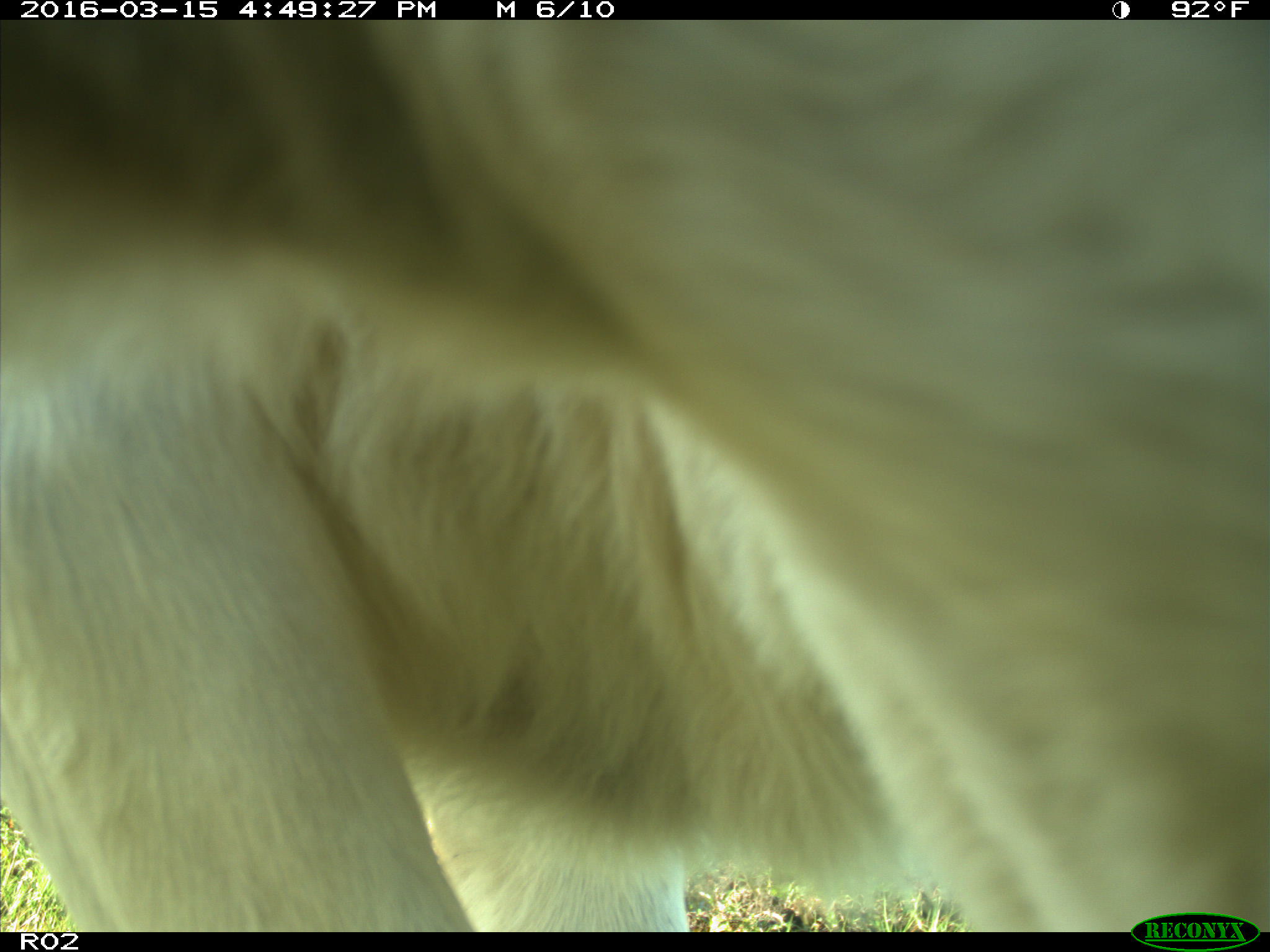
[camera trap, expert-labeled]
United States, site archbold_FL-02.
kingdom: Animalia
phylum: Chordata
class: Mammalia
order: Artiodactyla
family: Bovidae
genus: Bos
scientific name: Bos taurus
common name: domestic cow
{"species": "Bos taurus (domestic cow)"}